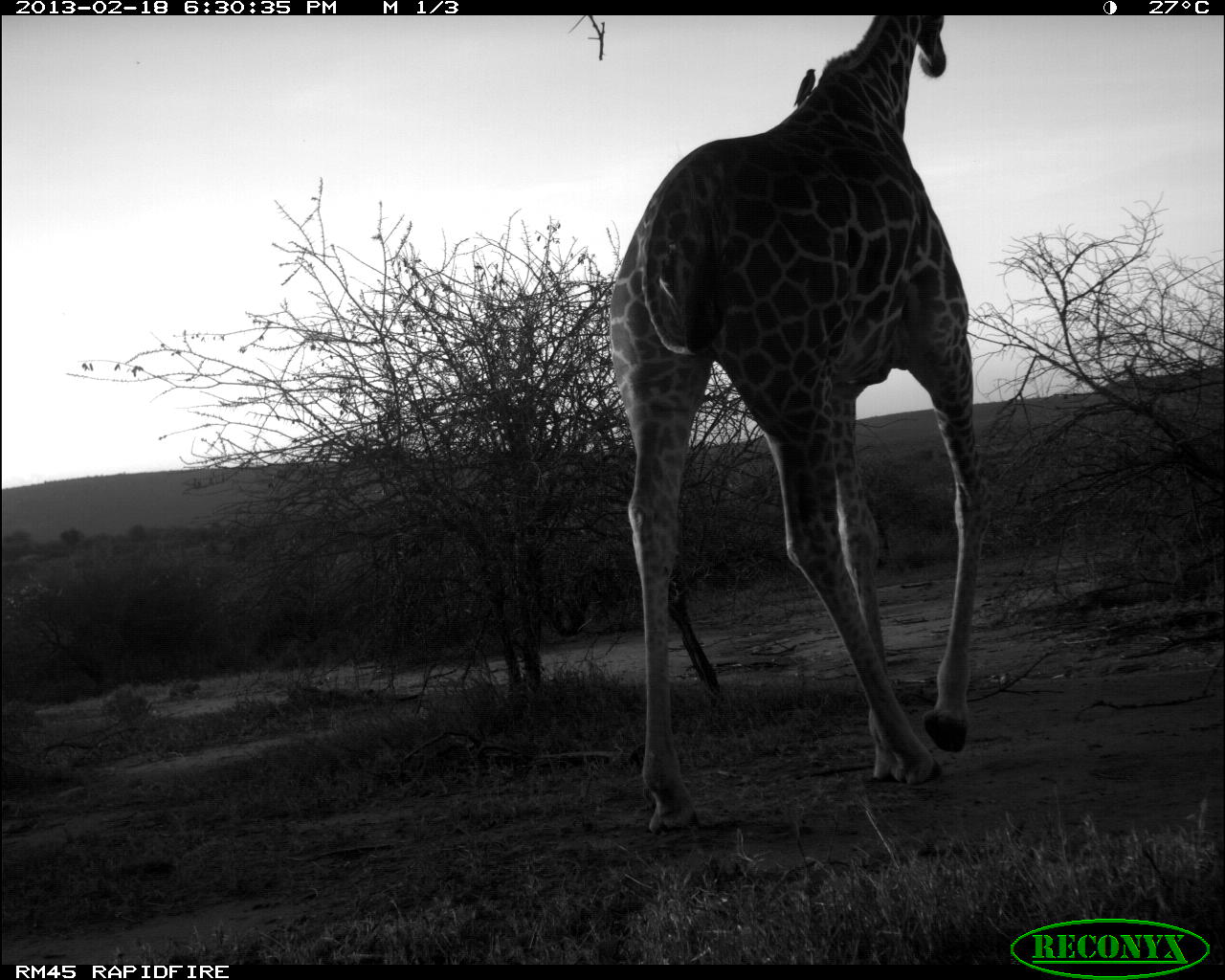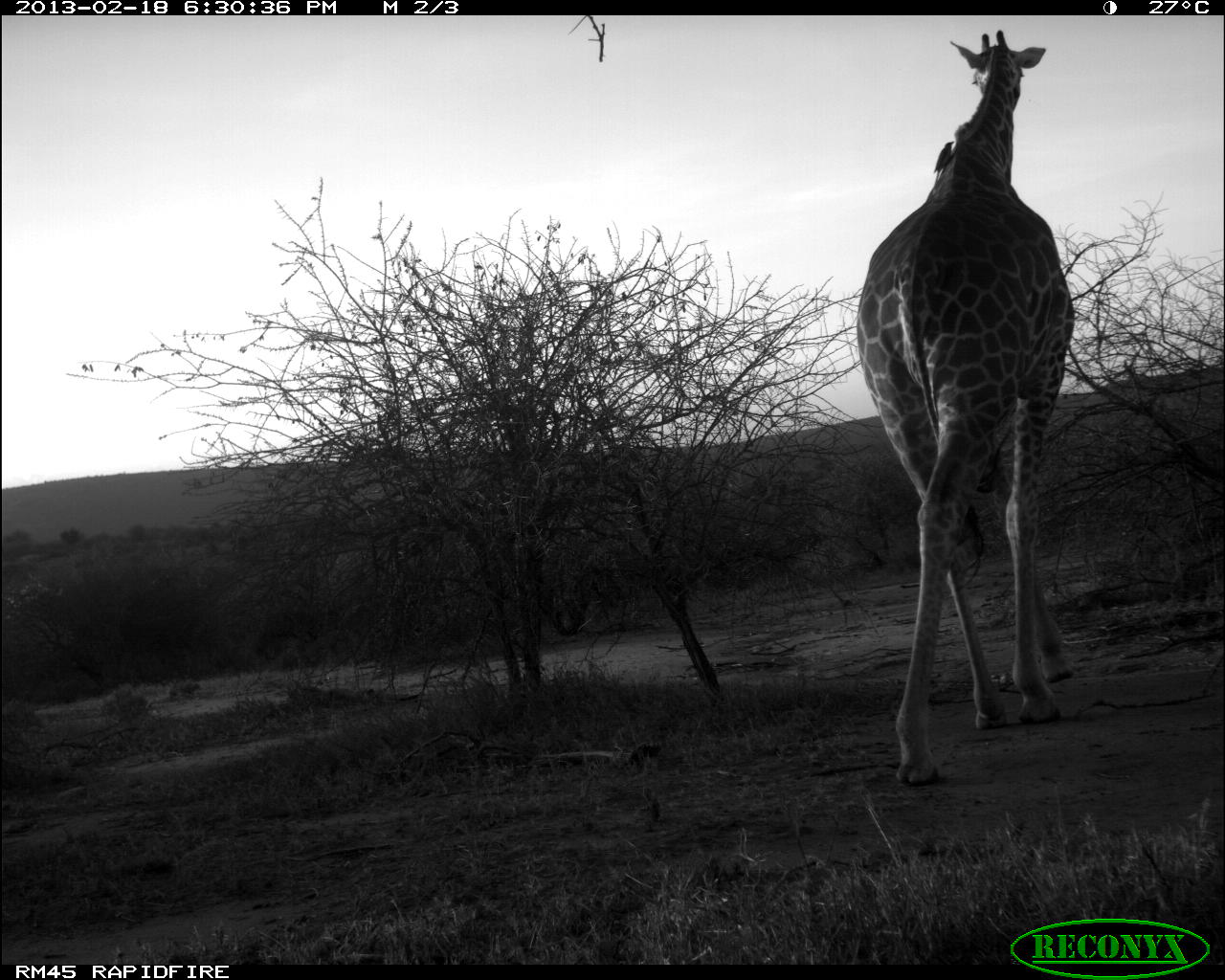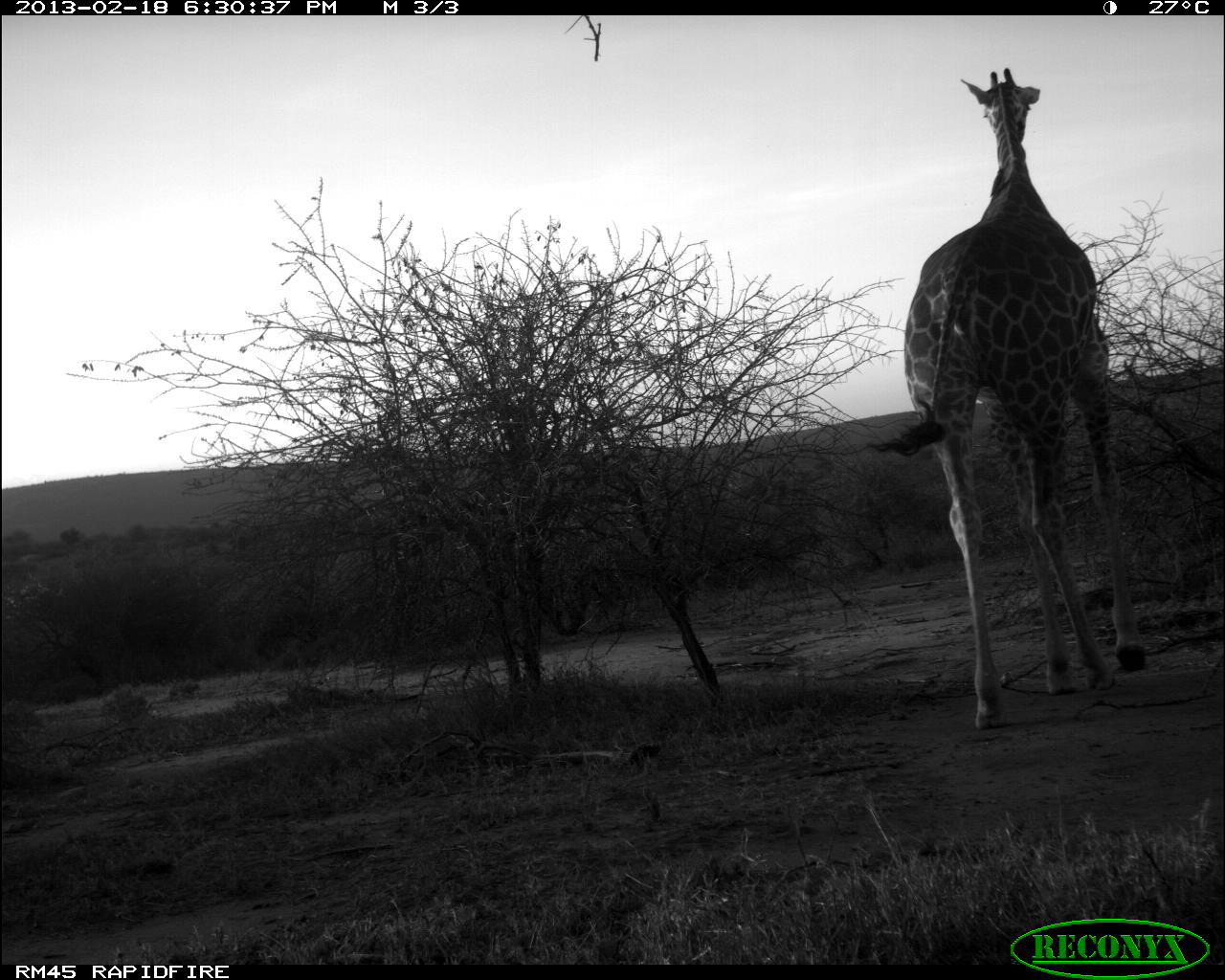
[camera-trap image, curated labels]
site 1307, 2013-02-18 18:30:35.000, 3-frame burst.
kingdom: Animalia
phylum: Chordata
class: Mammalia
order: Artiodactyla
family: Giraffidae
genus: Giraffa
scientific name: Giraffa camelopardalis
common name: giraffe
Giraffa camelopardalis (giraffe), count 1.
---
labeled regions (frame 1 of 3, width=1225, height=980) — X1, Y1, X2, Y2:
giraffa camelopardalis: 608, 10, 991, 830; 792, 67, 815, 108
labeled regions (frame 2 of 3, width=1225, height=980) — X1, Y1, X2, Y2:
giraffa camelopardalis: 852, 27, 1072, 782; 930, 141, 955, 185